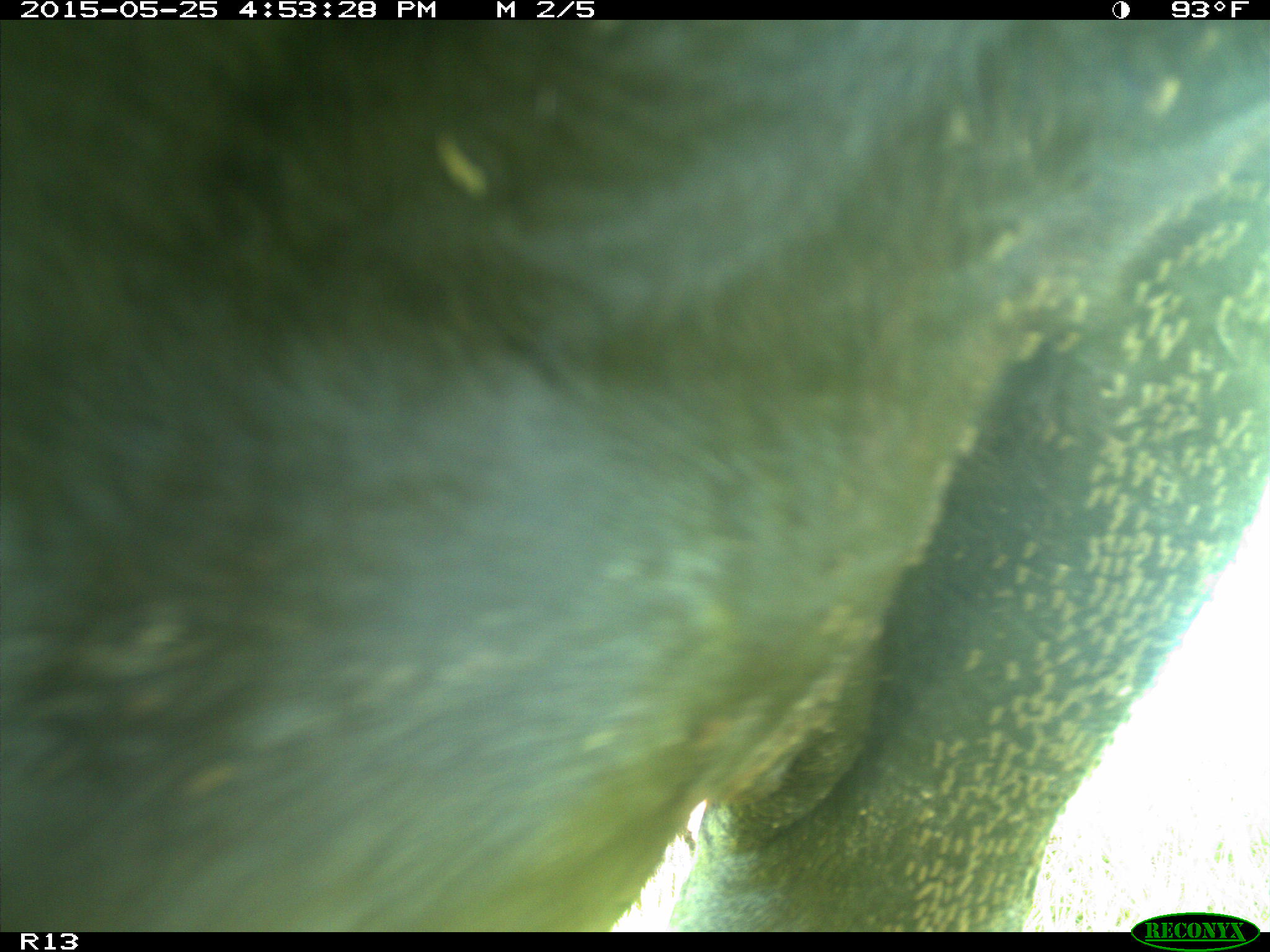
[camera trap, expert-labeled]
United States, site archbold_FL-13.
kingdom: Animalia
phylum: Chordata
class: Mammalia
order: Artiodactyla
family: Bovidae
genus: Bos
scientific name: Bos taurus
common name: domestic cow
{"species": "Bos taurus (domestic cow)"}